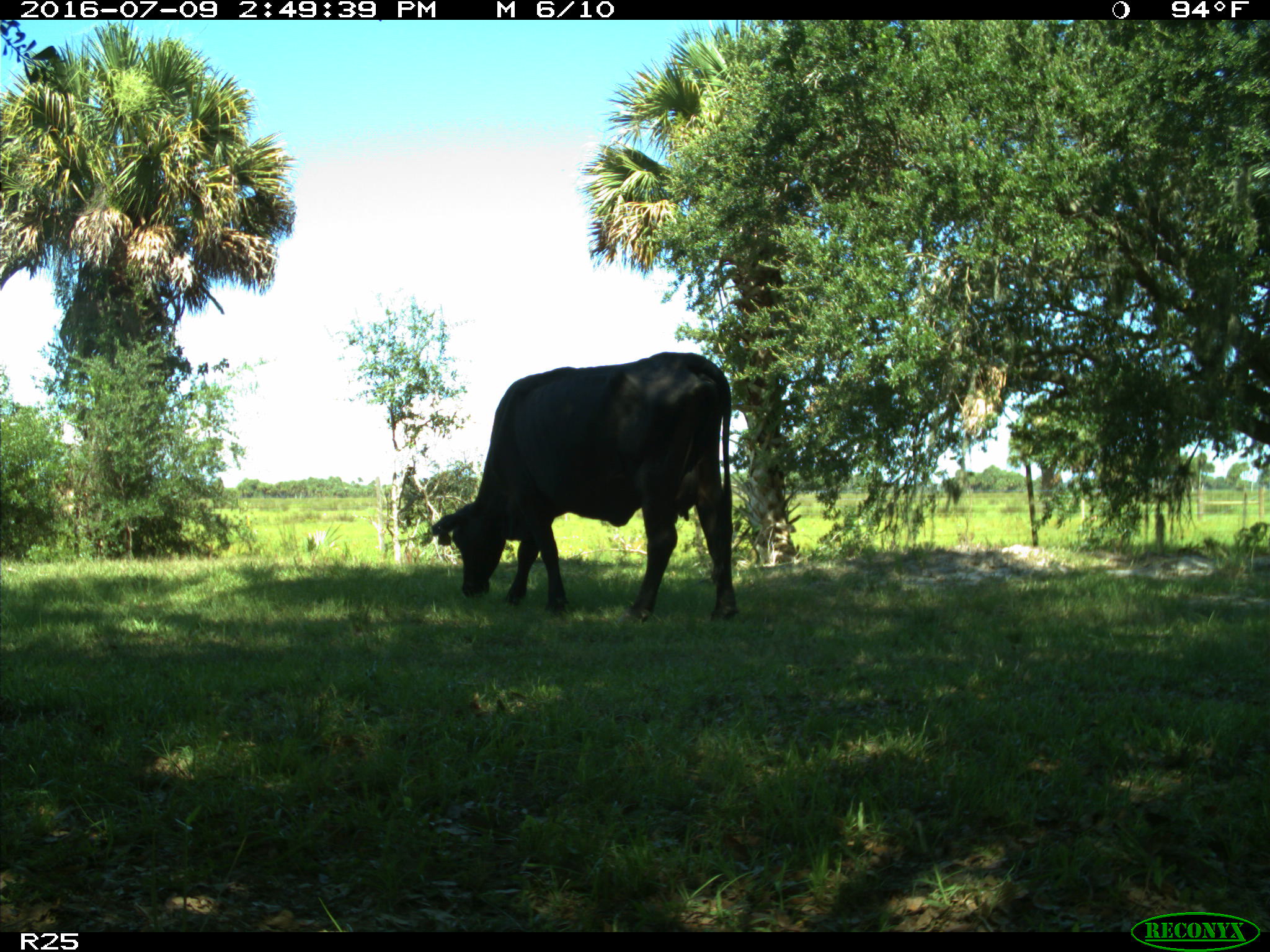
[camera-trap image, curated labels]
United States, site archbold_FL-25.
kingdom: Animalia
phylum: Chordata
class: Mammalia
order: Artiodactyla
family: Bovidae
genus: Bos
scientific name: Bos taurus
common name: domestic cow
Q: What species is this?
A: Bos taurus (domestic cow).